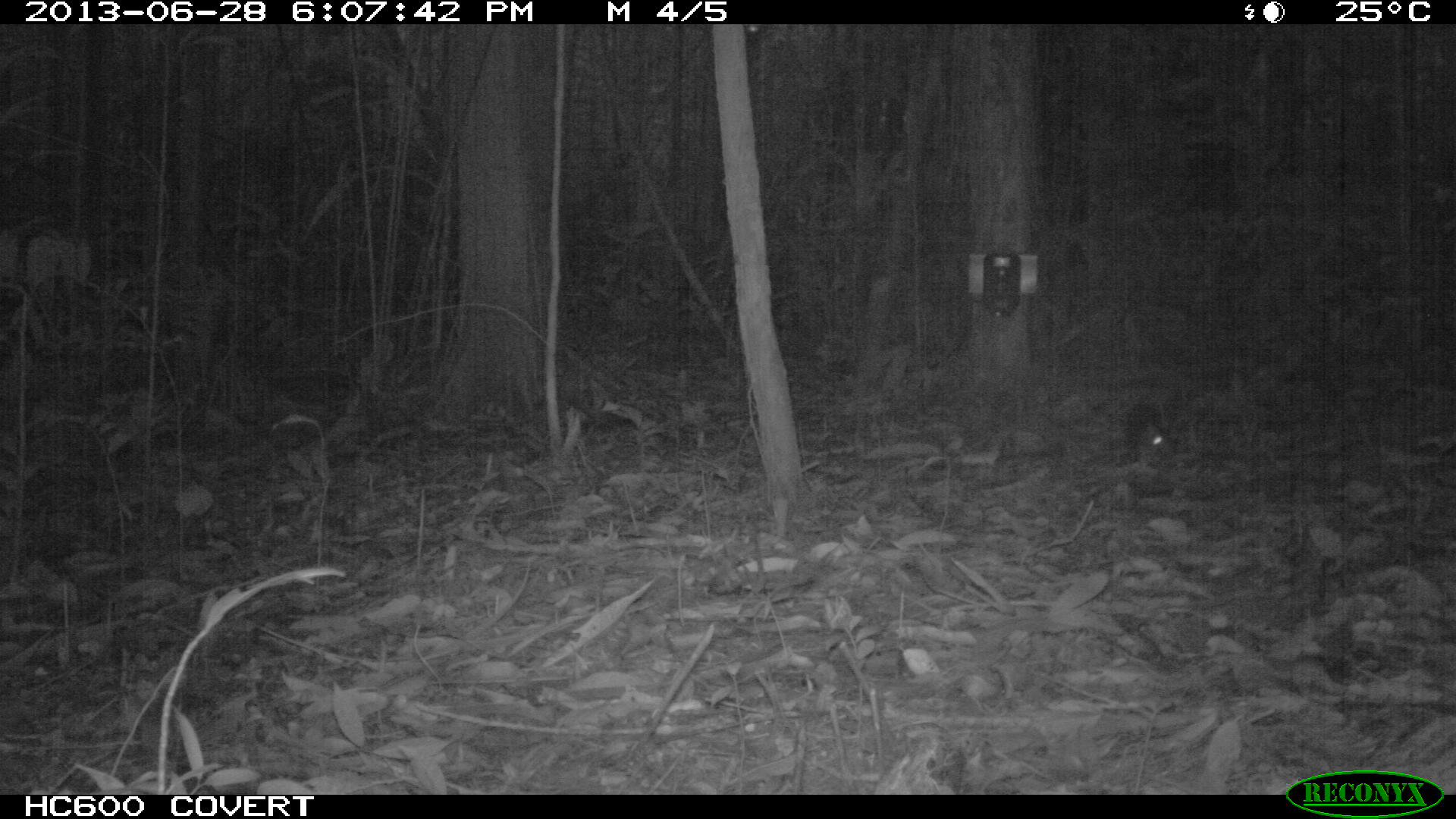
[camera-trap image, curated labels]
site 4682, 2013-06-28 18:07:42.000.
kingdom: Animalia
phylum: Chordata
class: Mammalia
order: Rodentia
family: Dasyproctidae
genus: Myoprocta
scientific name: Myoprocta pratti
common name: green acouchi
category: myoprocta pratii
Myoprocta pratii (green acouchi) (Myoprocta pratti), count 1, age adult.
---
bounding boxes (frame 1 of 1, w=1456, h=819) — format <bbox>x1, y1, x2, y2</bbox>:
myoprocta pratii: <bbox>1124, 400, 1169, 461</bbox>